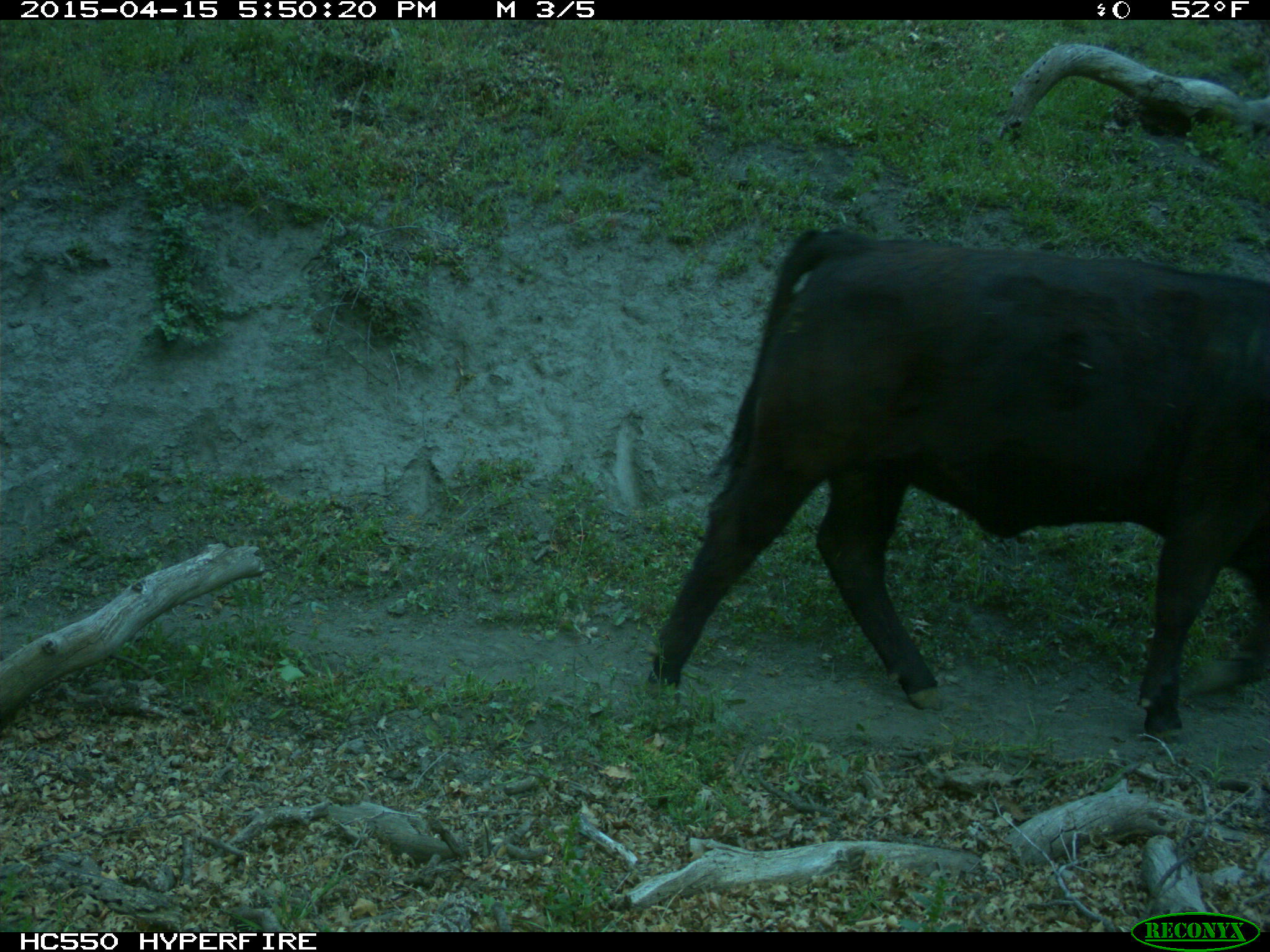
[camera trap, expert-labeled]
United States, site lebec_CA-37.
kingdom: Animalia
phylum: Chordata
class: Mammalia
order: Artiodactyla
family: Bovidae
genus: Bos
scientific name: Bos taurus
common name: domestic cow